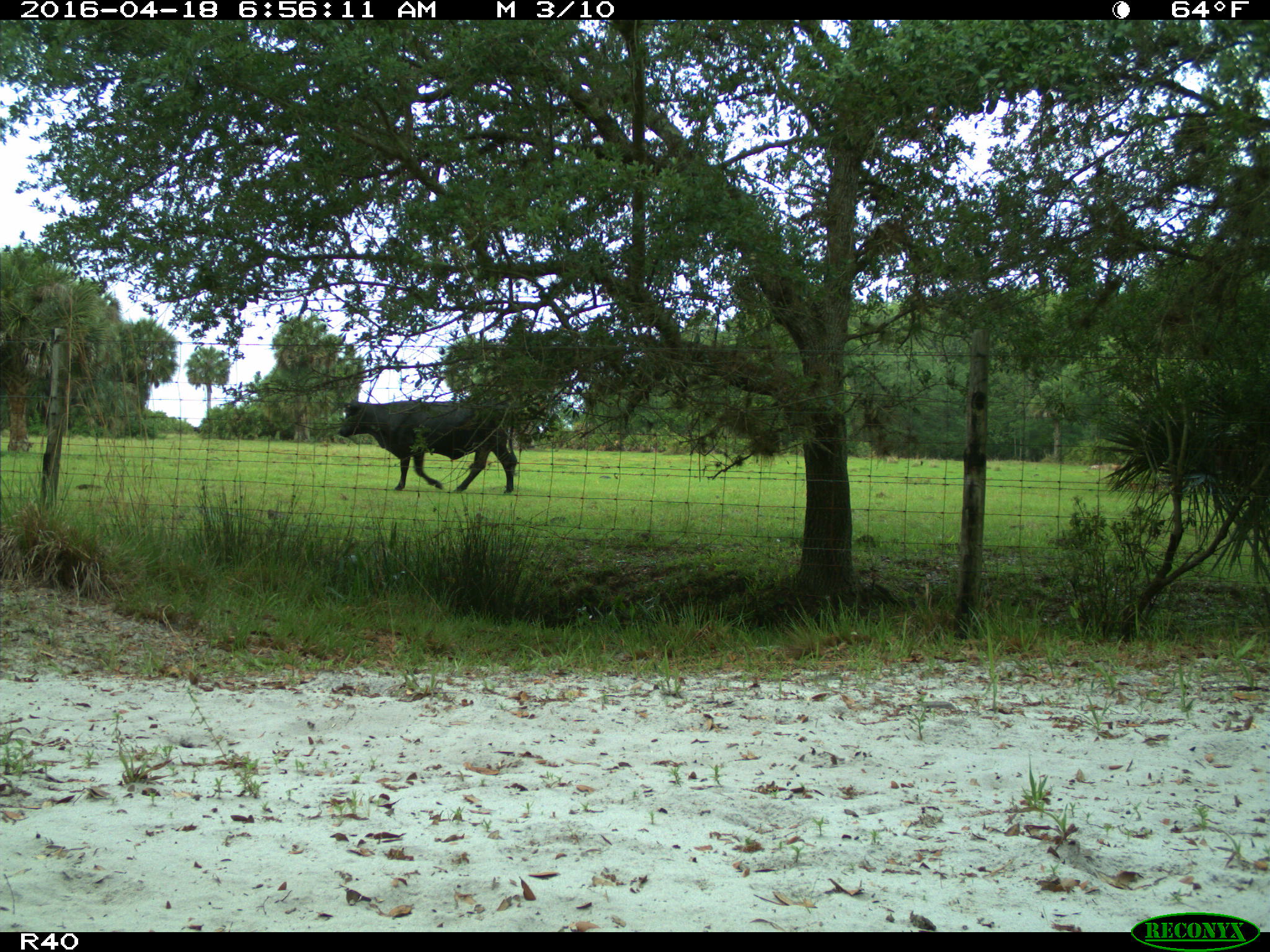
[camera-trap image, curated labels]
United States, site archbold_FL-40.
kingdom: Animalia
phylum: Chordata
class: Mammalia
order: Artiodactyla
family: Bovidae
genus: Bos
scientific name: Bos taurus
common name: domestic cow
Bos taurus (domestic cow).